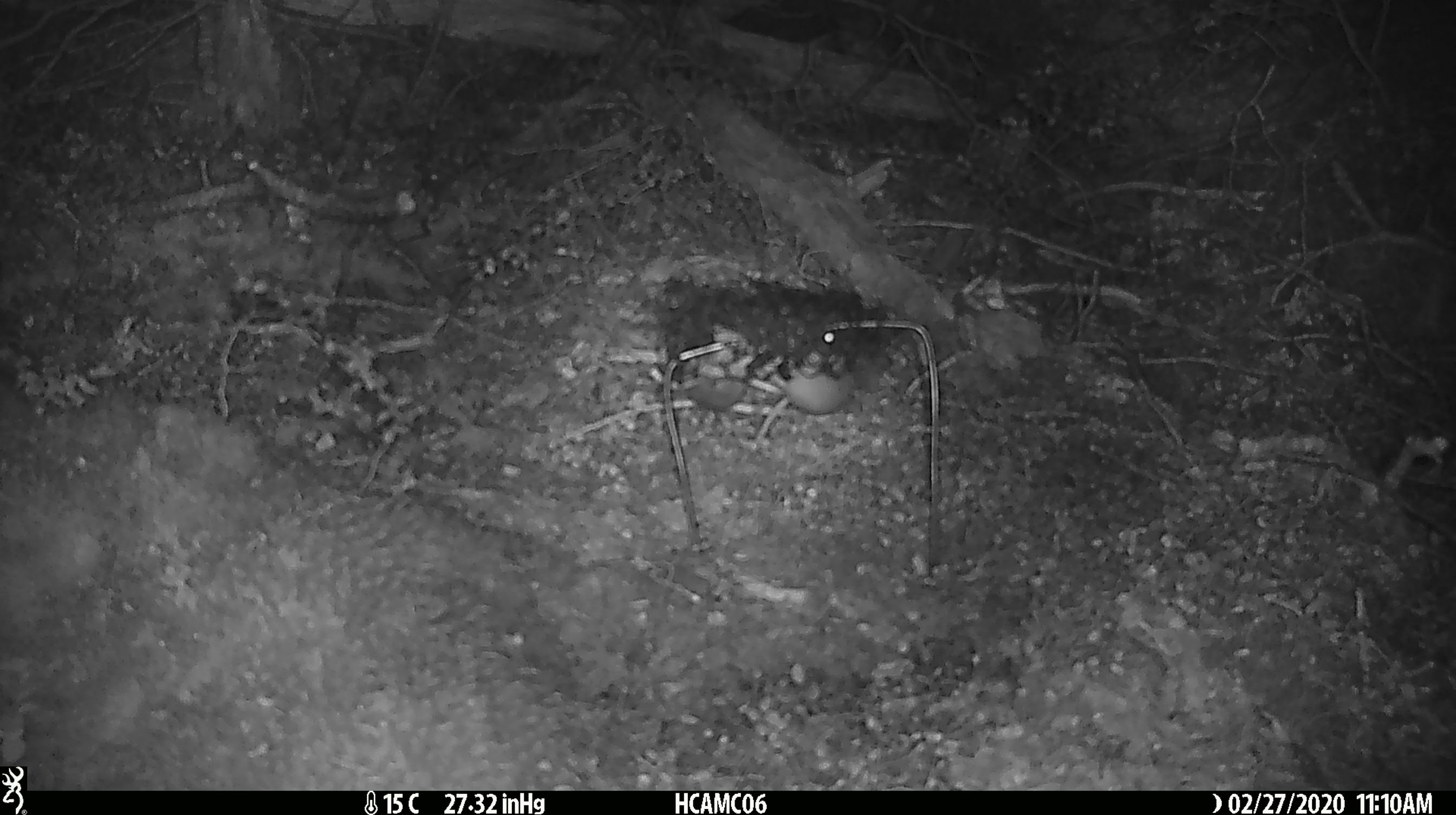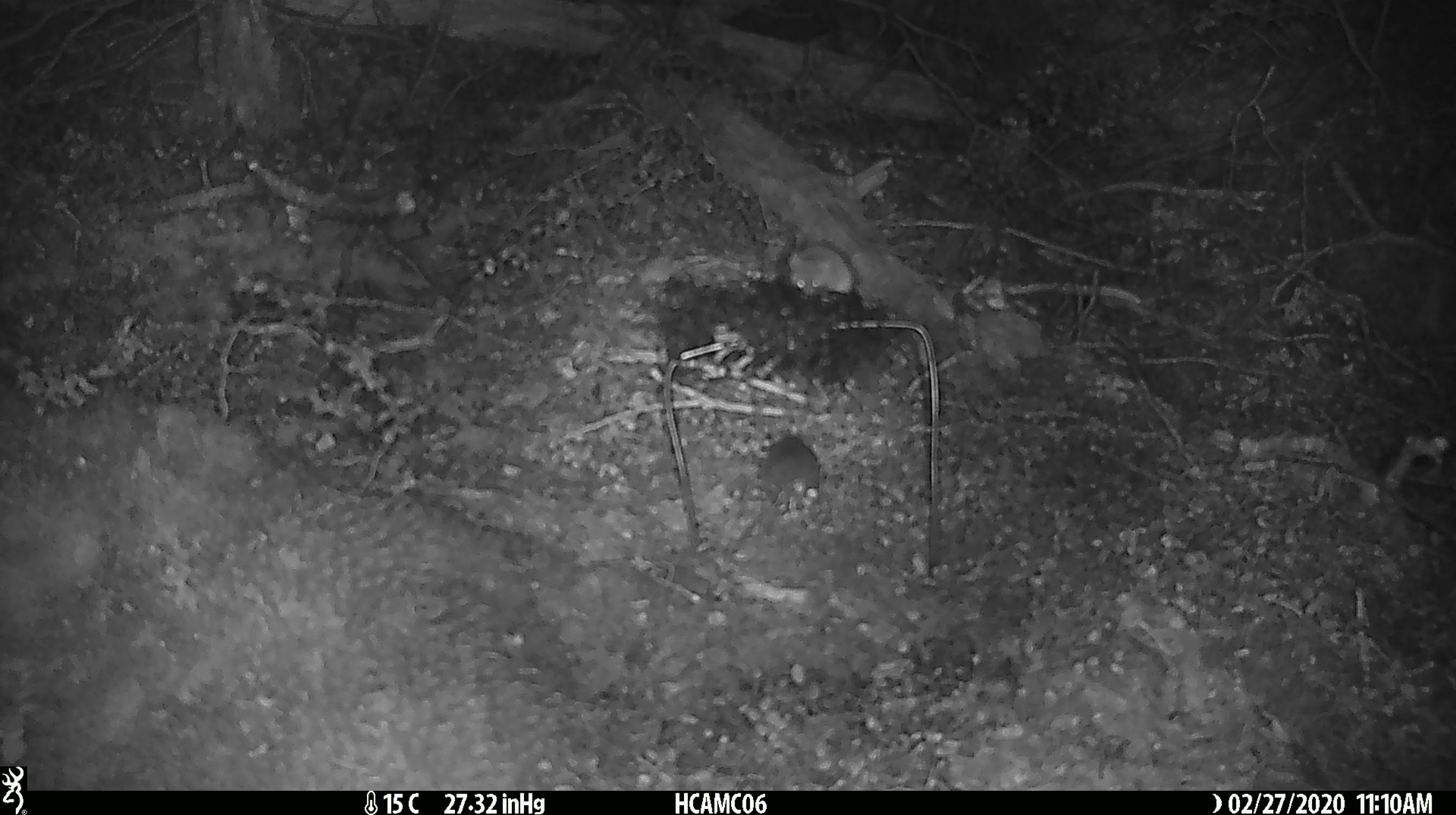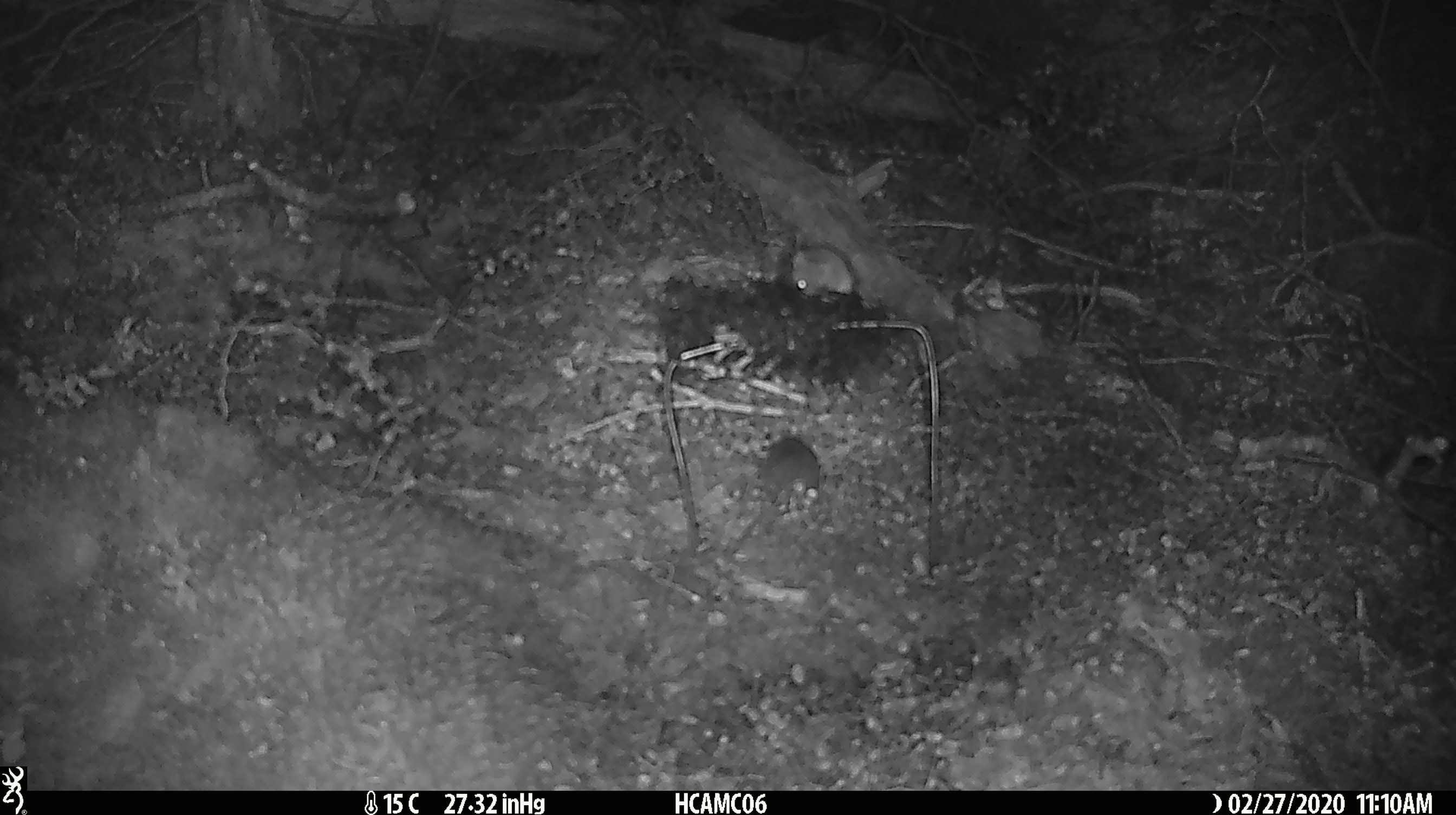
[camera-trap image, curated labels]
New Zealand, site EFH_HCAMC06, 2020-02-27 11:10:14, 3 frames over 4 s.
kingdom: Animalia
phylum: Chordata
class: Mammalia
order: Rodentia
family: Muridae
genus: Mus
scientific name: Mus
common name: mouse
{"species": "mouse (Mus)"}